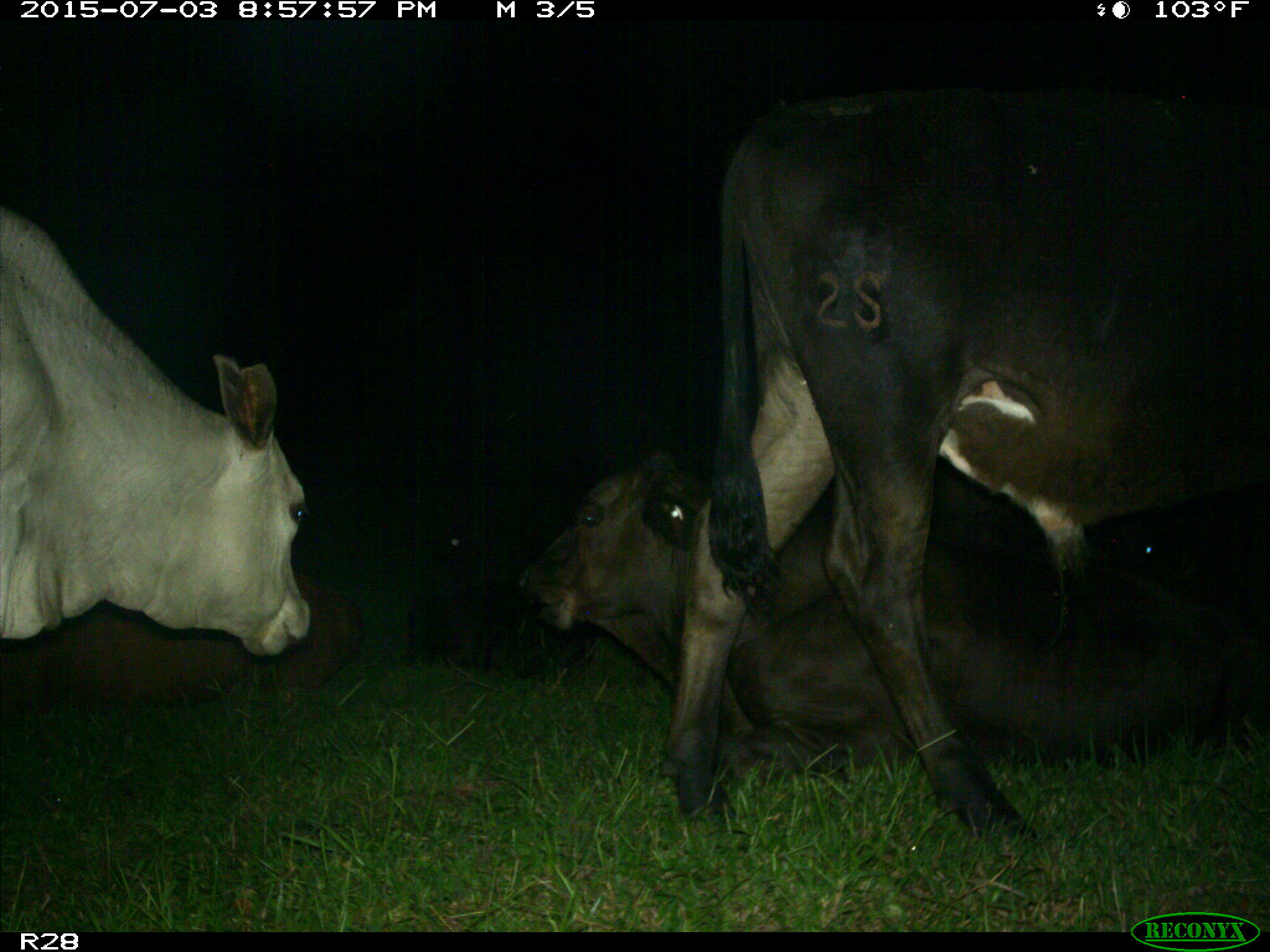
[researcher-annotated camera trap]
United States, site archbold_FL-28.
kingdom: Animalia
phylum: Chordata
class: Mammalia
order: Artiodactyla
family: Bovidae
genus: Bos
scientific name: Bos taurus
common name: domestic cow